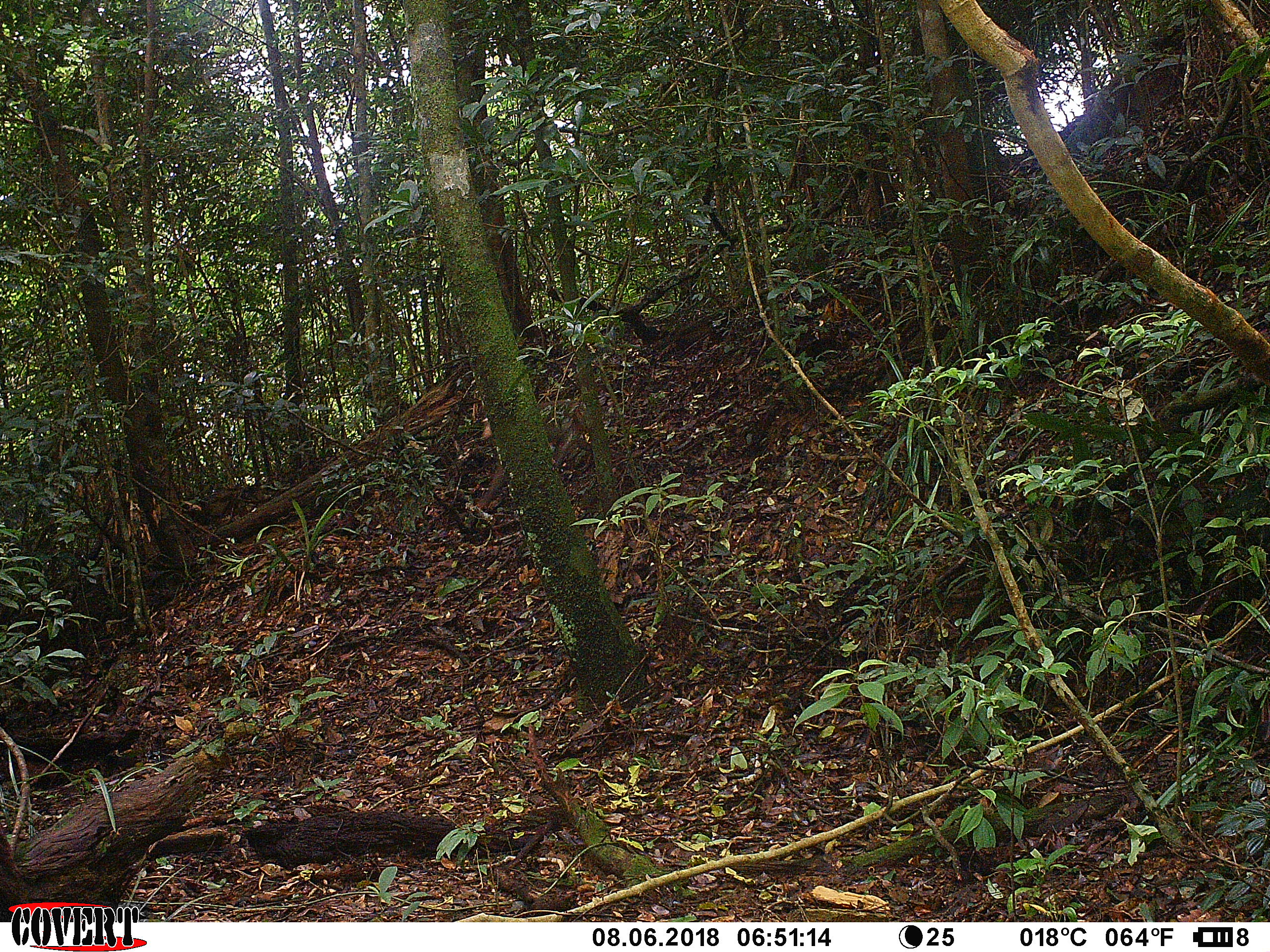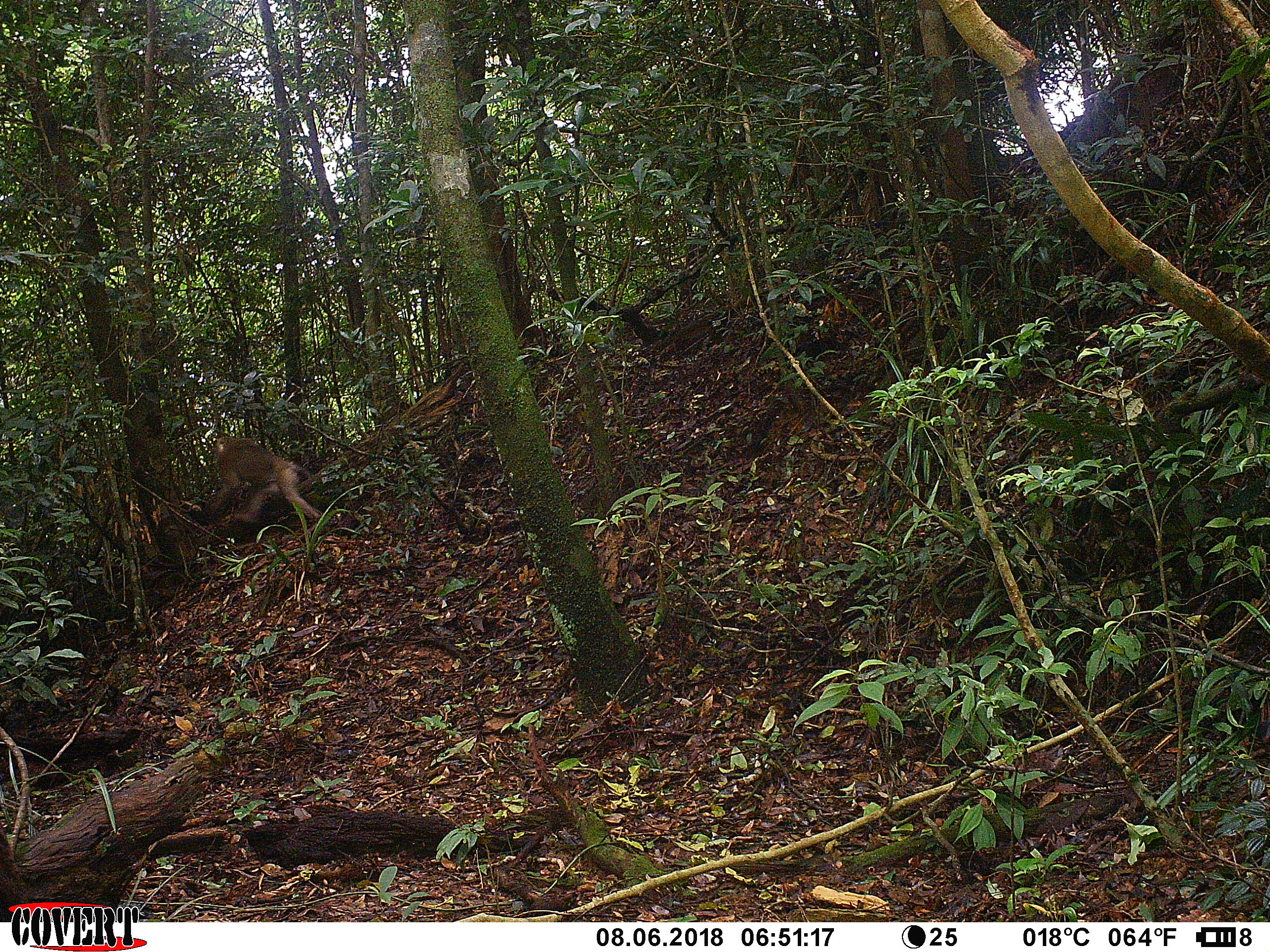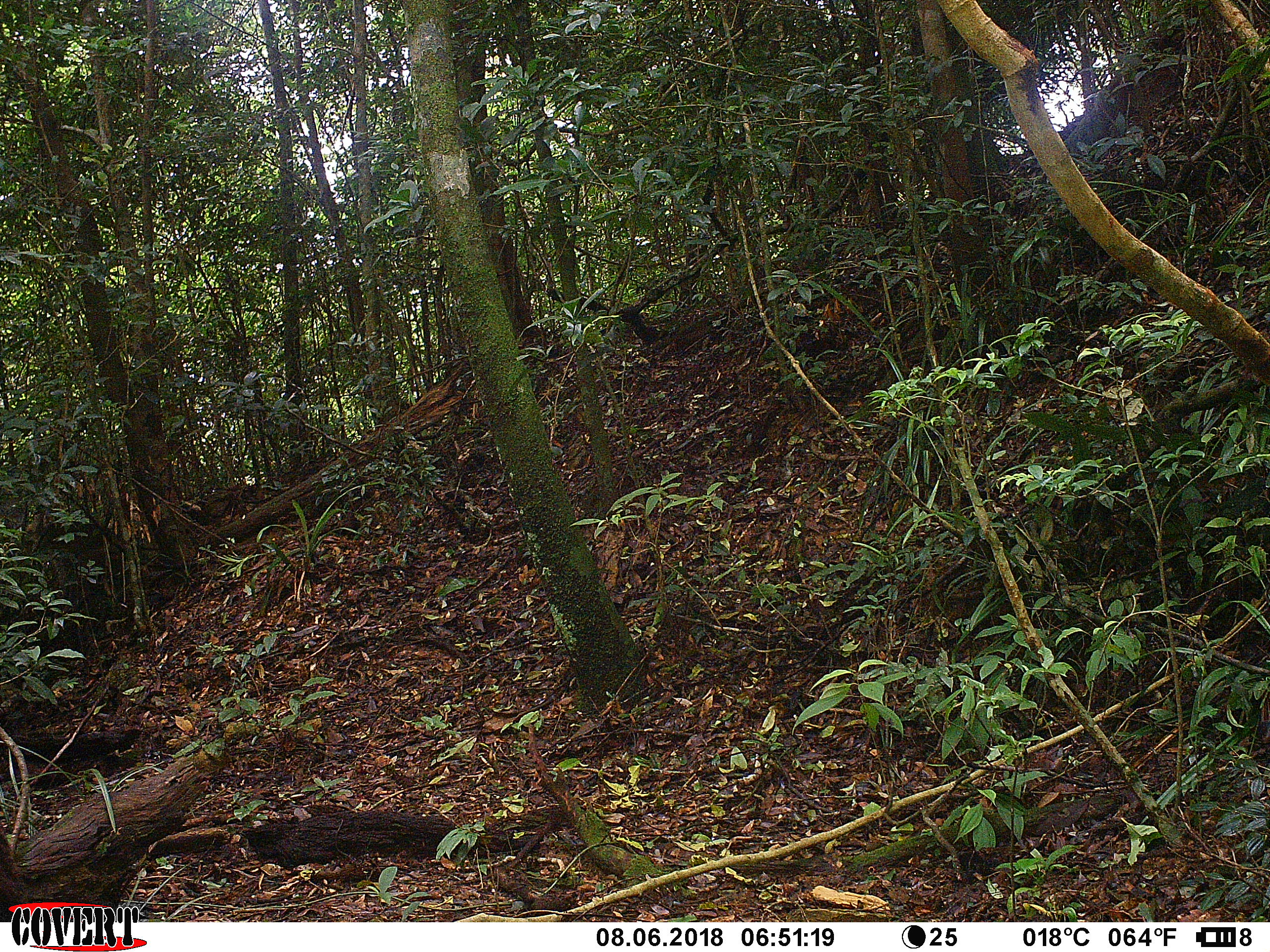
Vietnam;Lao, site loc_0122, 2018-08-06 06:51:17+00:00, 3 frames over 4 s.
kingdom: Animalia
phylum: Chordata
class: Mammalia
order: Primates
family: Cercopithecidae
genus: Macaca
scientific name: Macaca nemestrina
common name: pig-tailed macaque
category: pig tailed macaque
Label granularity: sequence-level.